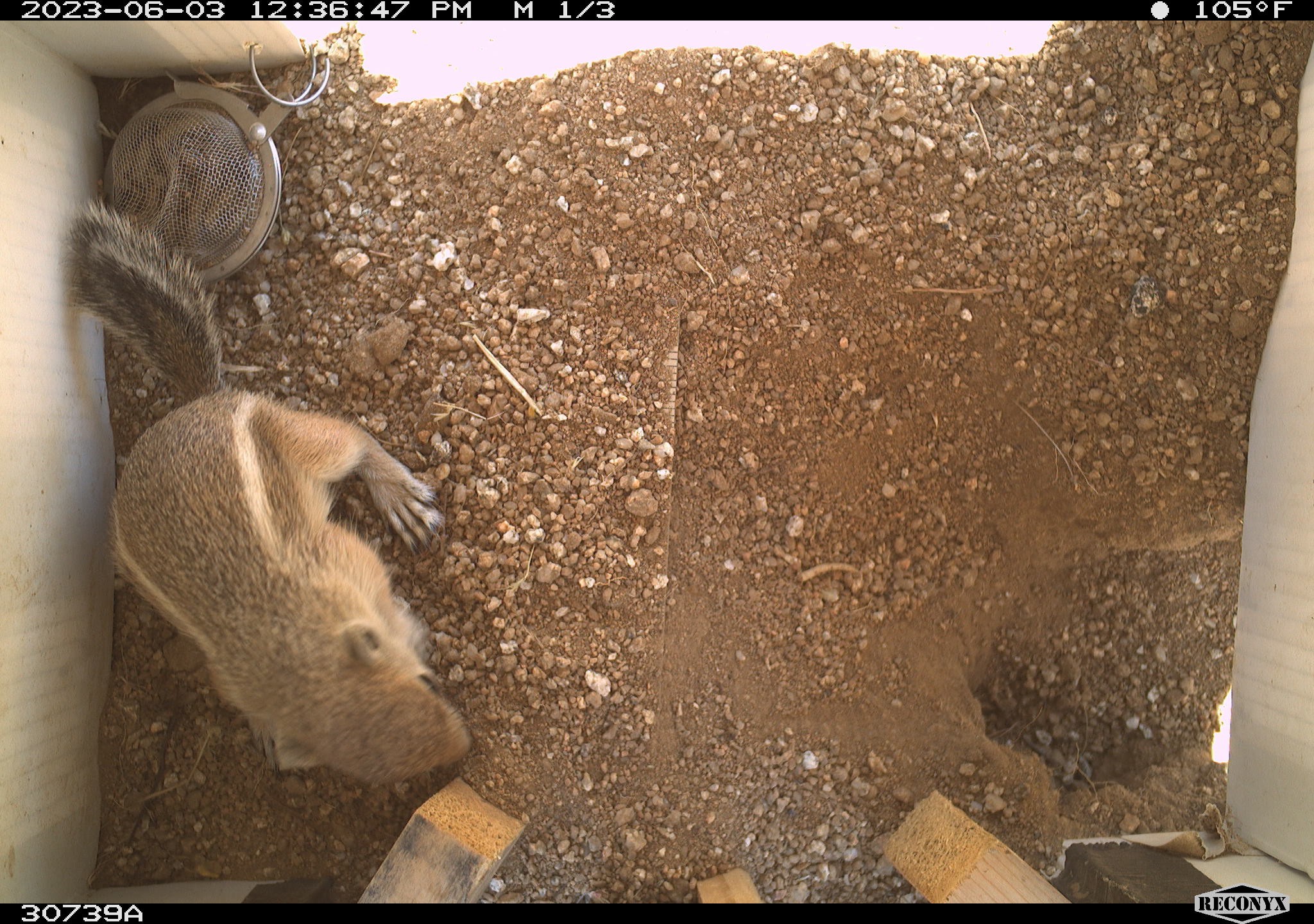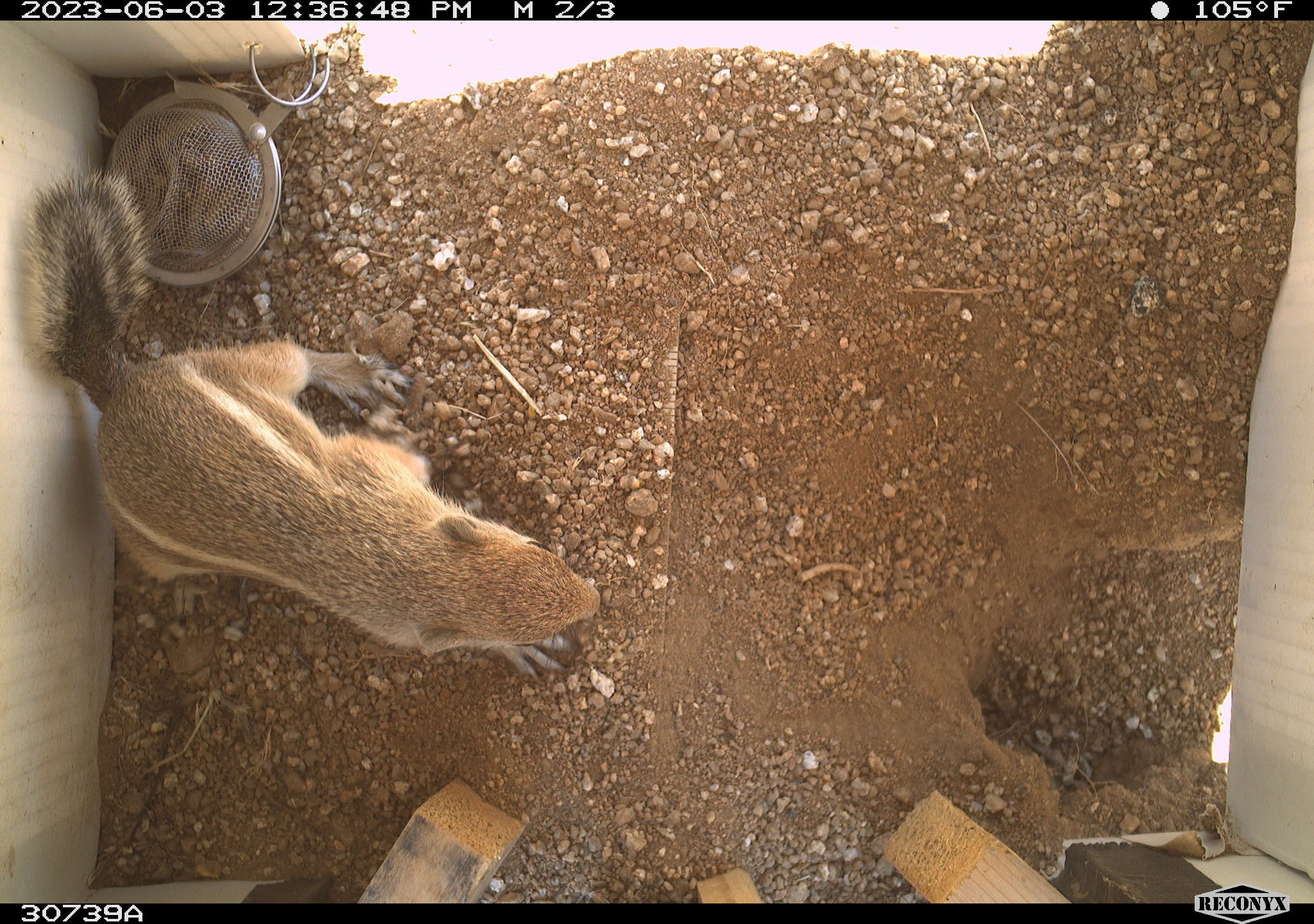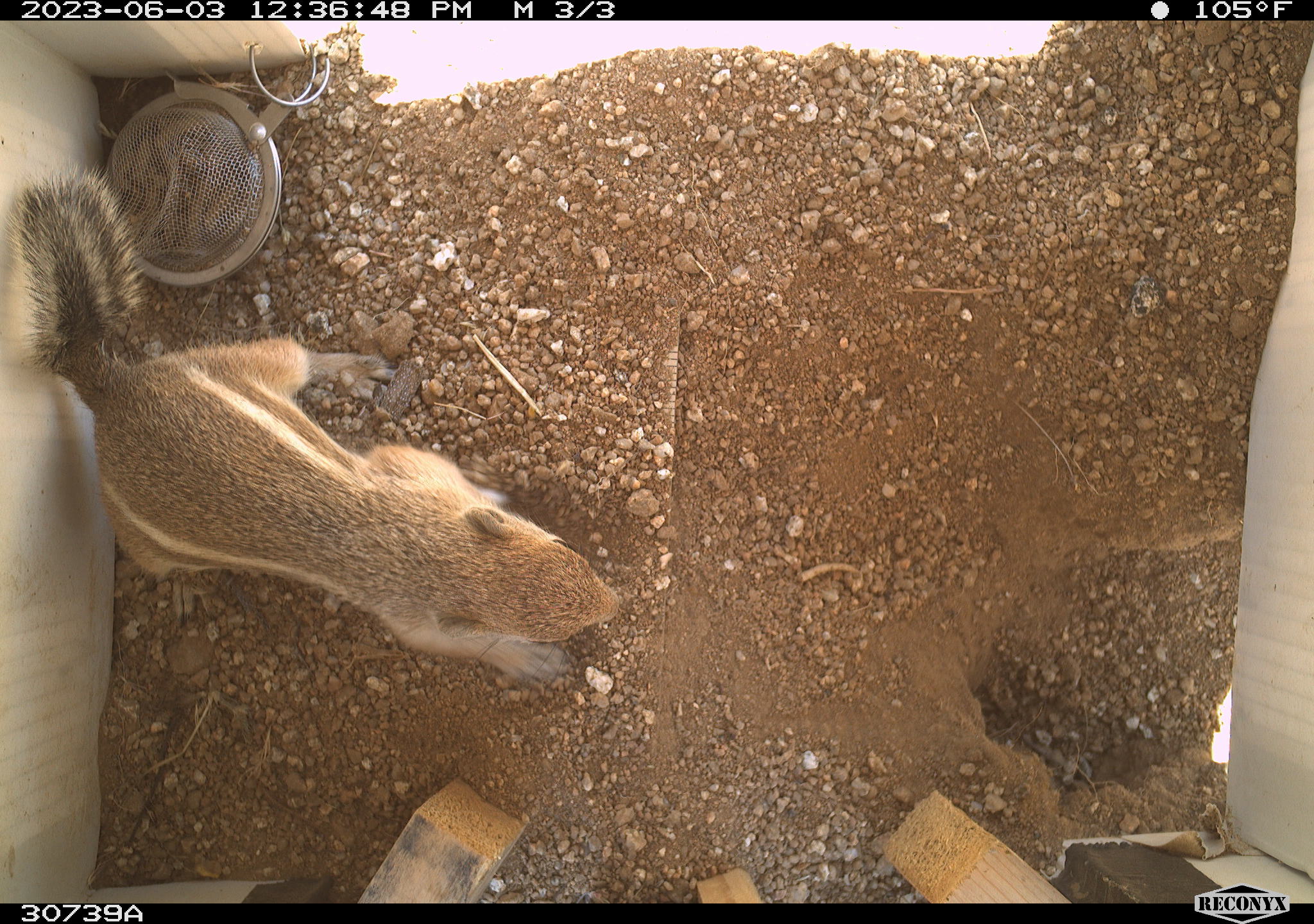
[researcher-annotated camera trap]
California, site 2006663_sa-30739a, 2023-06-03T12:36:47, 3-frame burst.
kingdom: Animalia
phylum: Chordata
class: Mammalia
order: Rodentia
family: Sciuridae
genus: Ammospermophilus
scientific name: Ammospermophilus leucurus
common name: white-tailed antelope squirrel